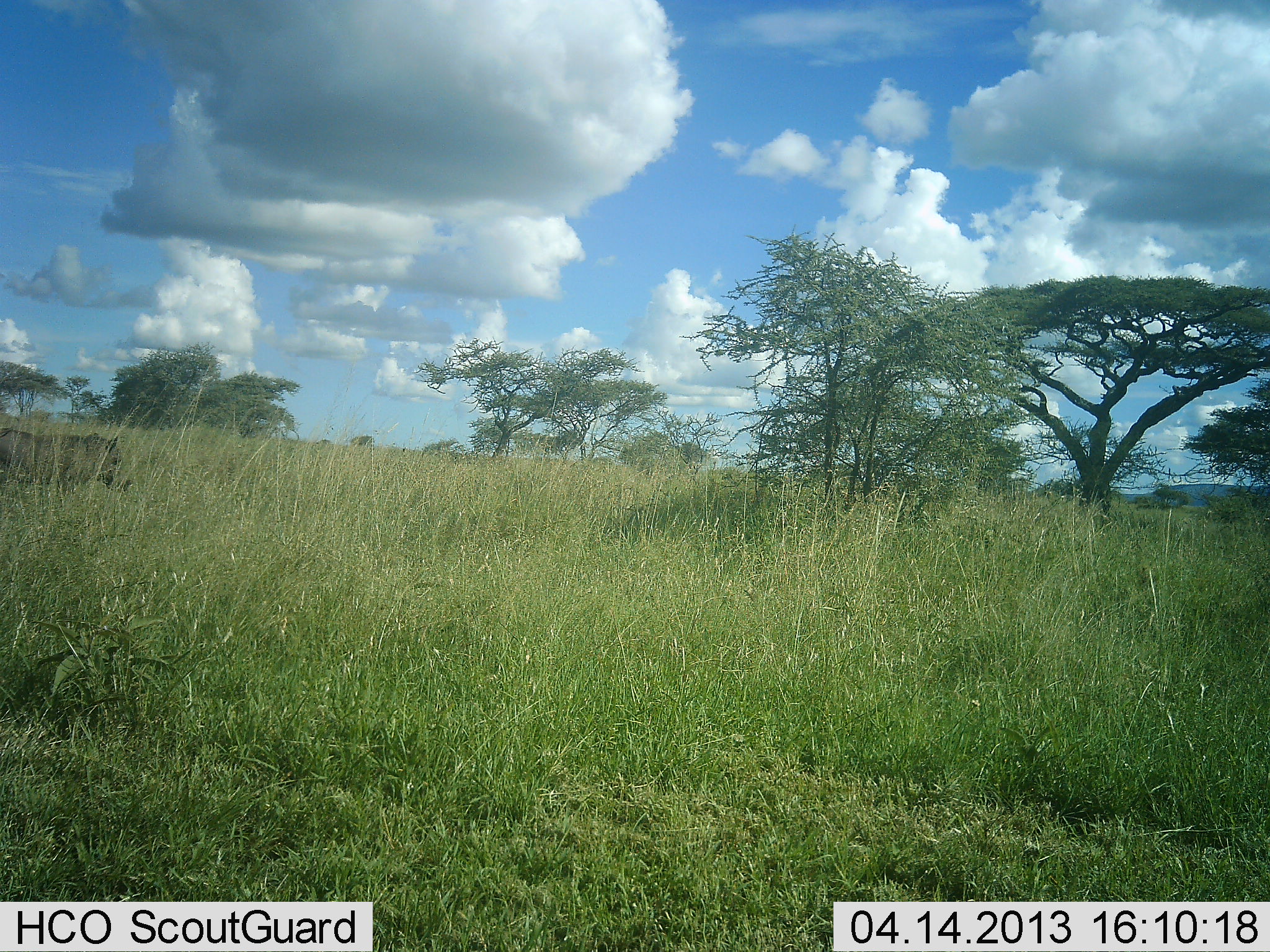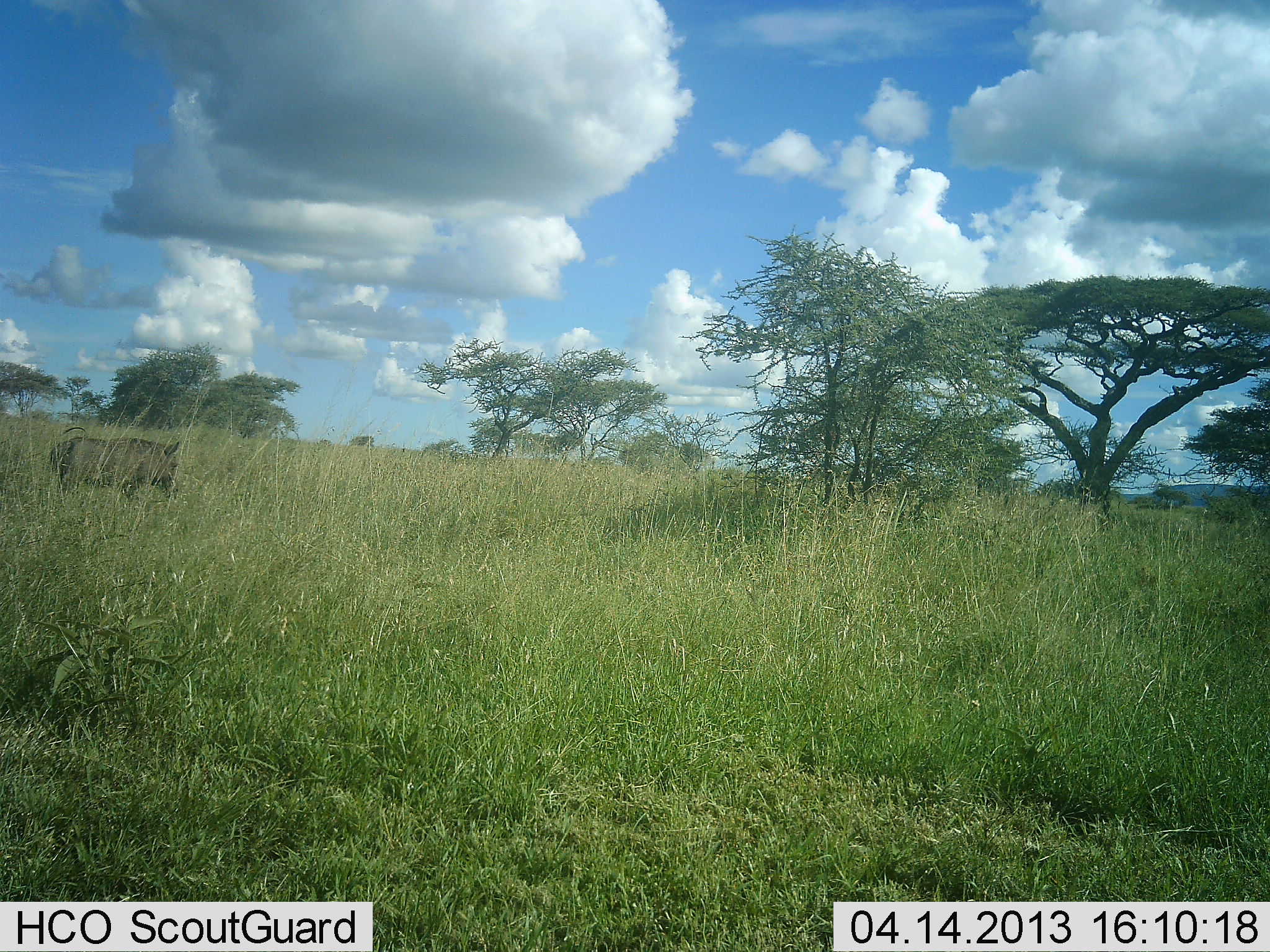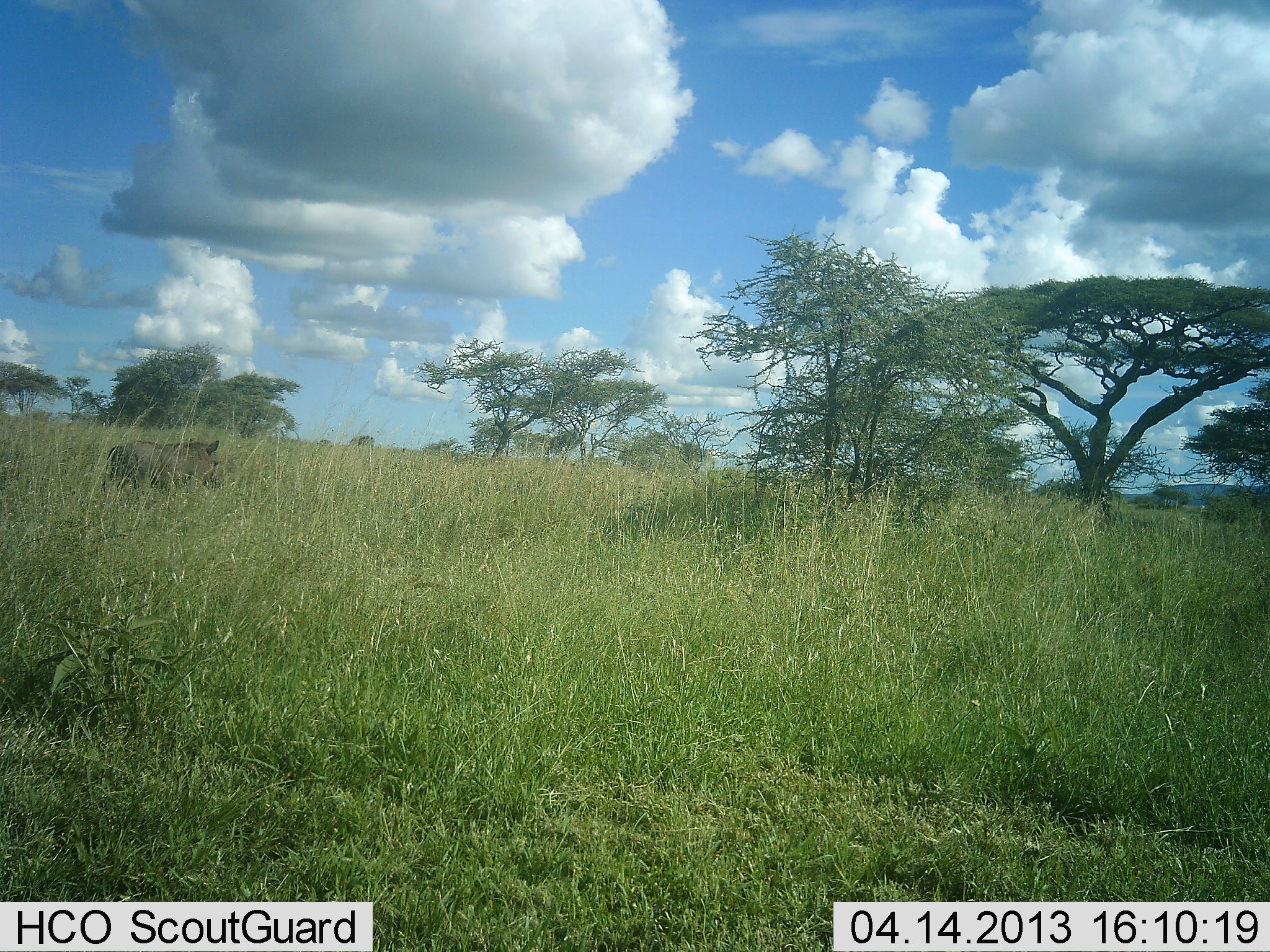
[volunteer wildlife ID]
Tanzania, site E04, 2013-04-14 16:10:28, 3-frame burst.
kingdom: Animalia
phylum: Chordata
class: Mammalia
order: Artiodactyla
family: Suidae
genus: Phacochoerus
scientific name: Phacochoerus africanus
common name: warthog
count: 1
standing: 19%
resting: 0%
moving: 81%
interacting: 0%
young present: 0%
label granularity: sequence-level